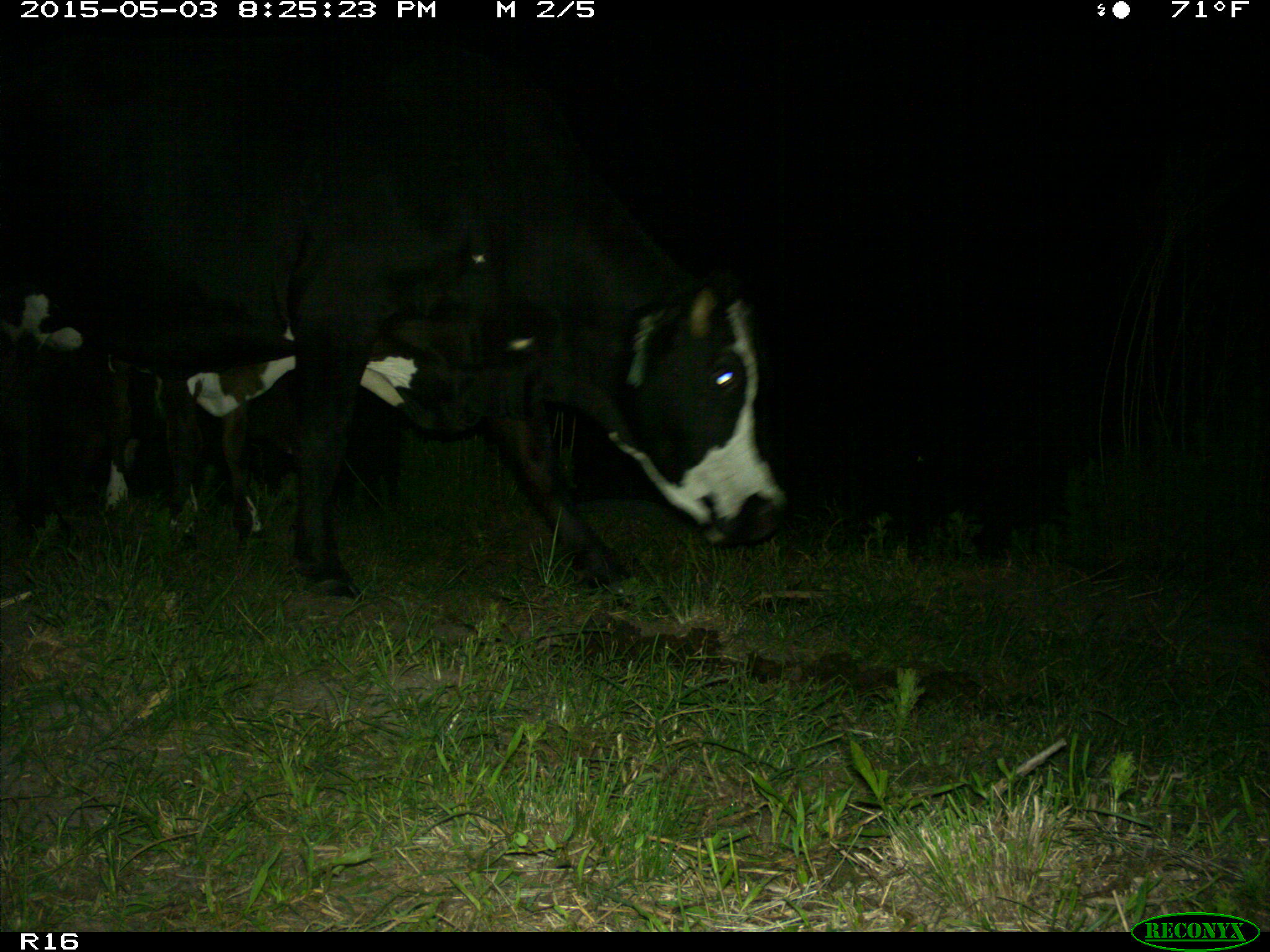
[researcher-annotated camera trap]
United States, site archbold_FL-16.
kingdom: Animalia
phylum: Chordata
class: Mammalia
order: Artiodactyla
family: Bovidae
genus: Bos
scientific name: Bos taurus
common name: domestic cow